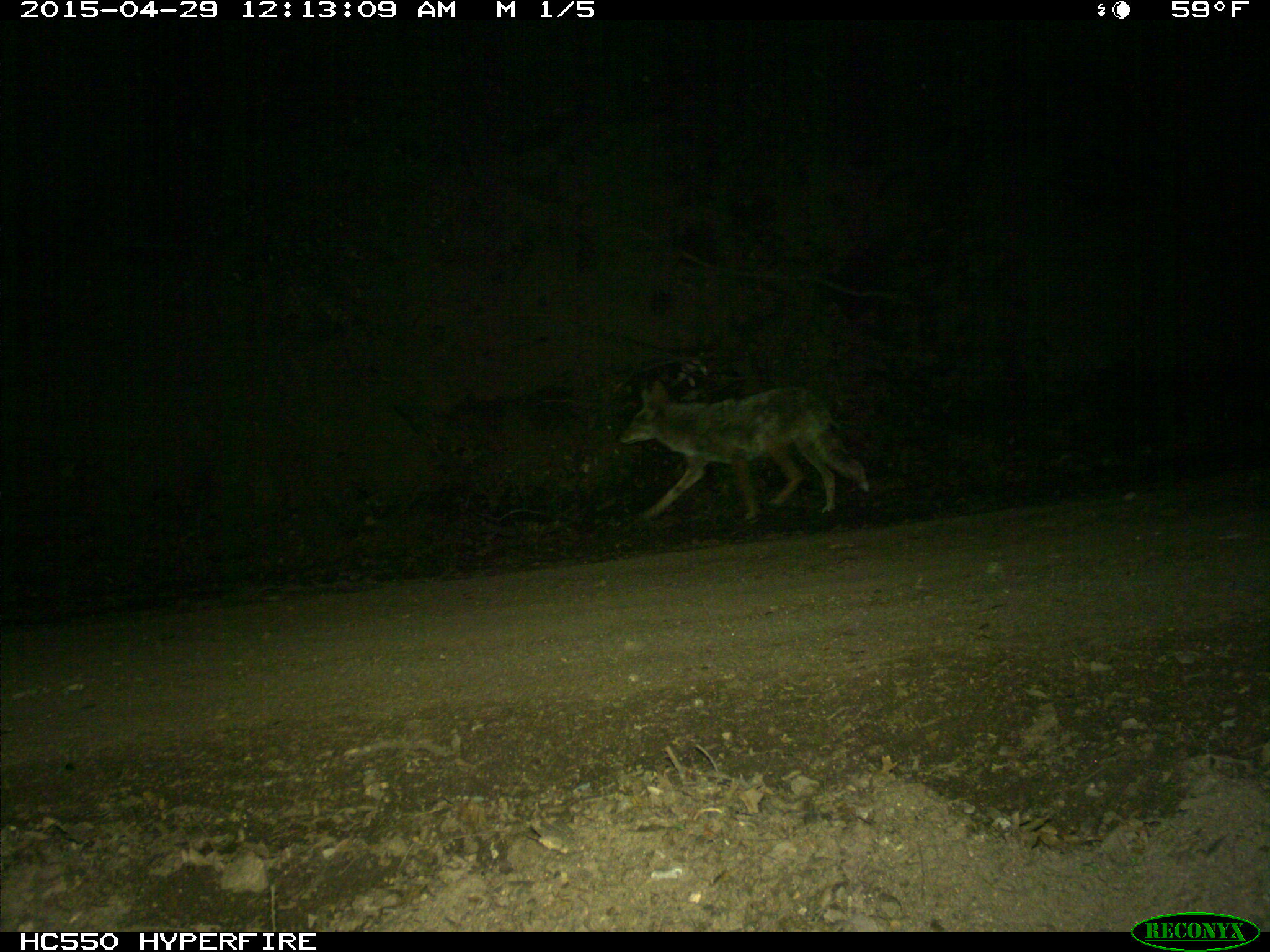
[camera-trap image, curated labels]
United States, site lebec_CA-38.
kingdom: Animalia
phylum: Chordata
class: Mammalia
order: Carnivora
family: Canidae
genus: Canis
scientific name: Canis latrans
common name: coyote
Canis latrans (coyote).